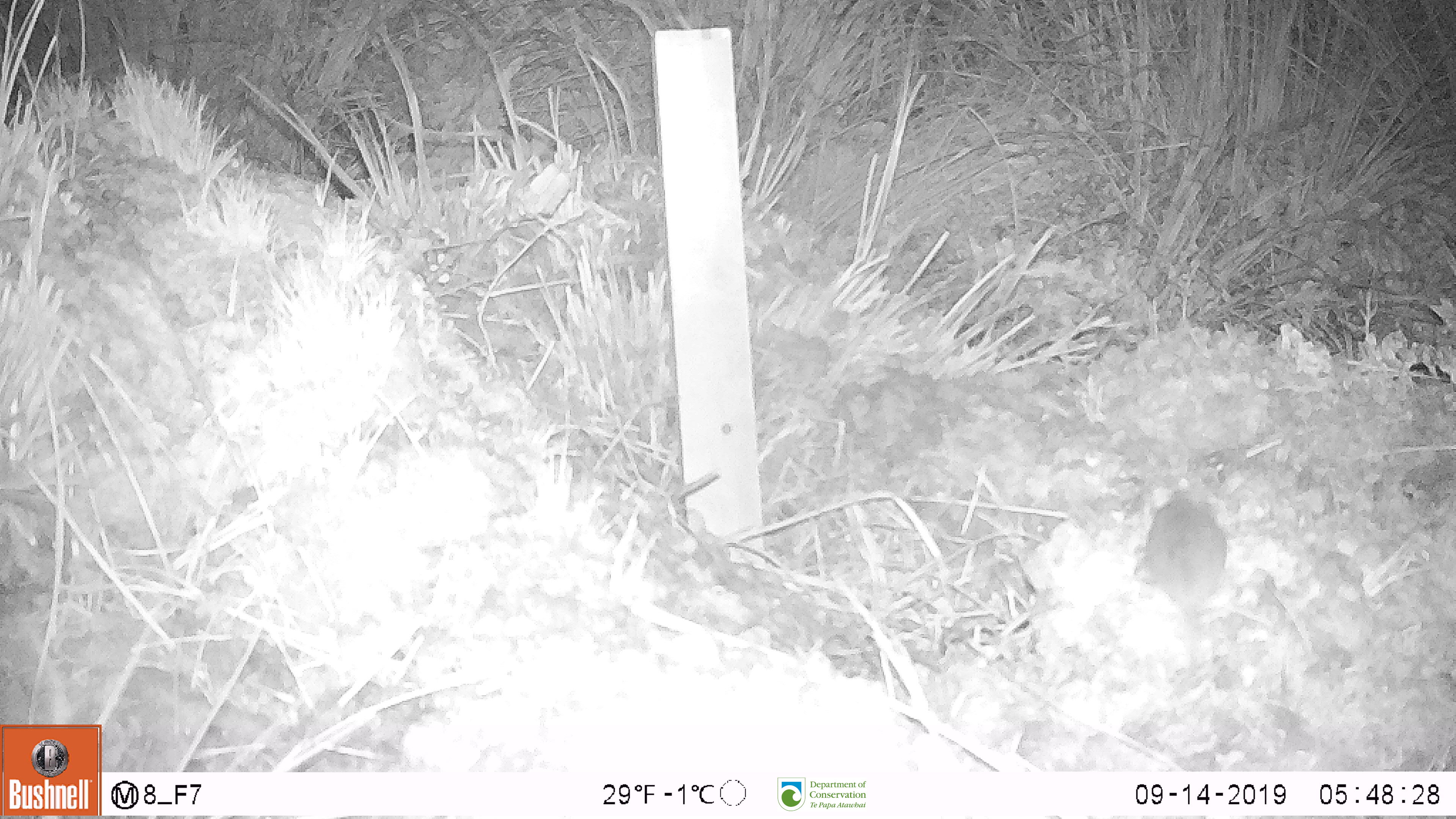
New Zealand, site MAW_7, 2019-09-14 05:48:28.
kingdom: Animalia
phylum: Chordata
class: Mammalia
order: Rodentia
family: Muridae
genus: Mus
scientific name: Mus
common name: mouse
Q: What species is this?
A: Mouse (Mus).